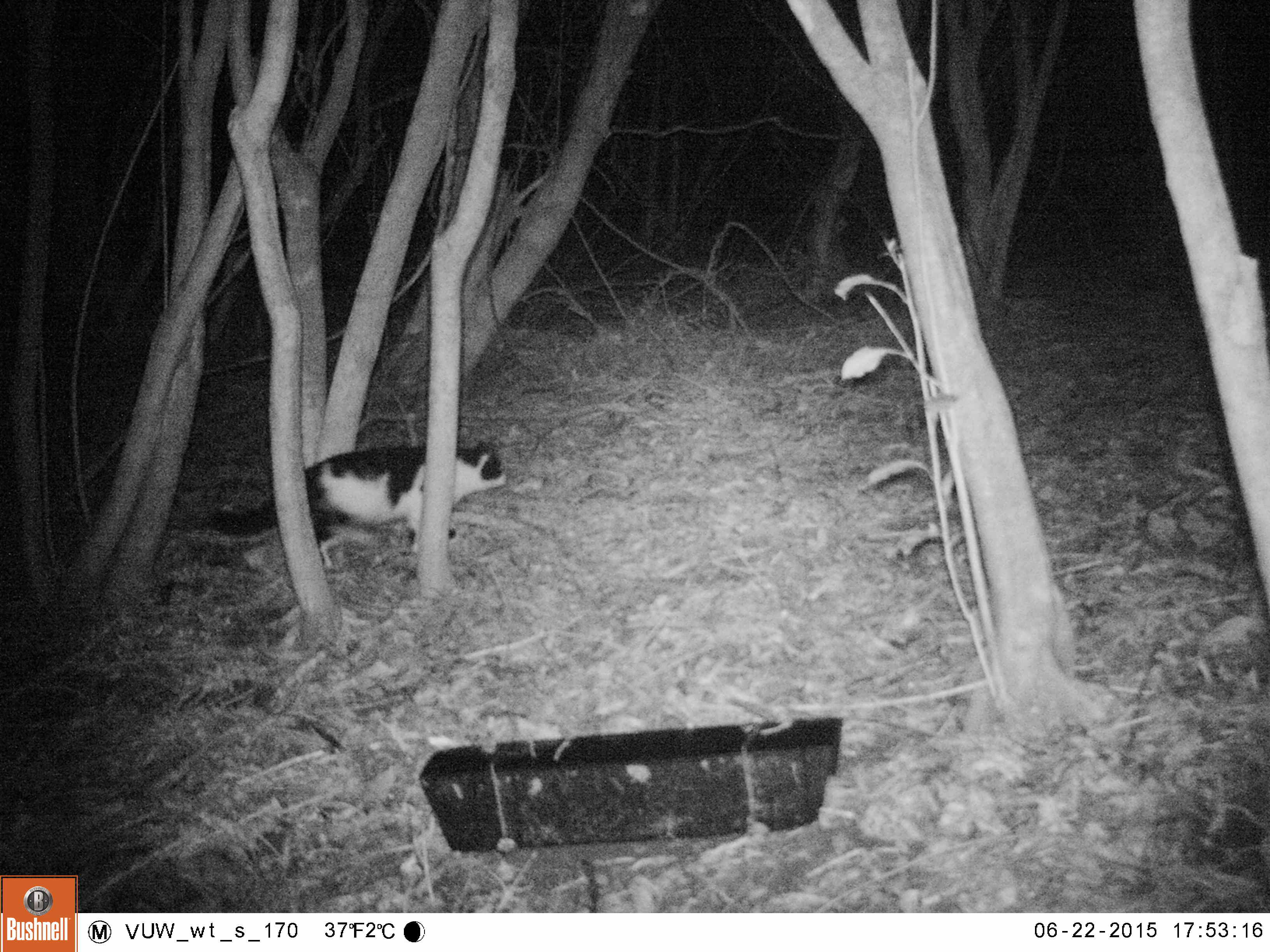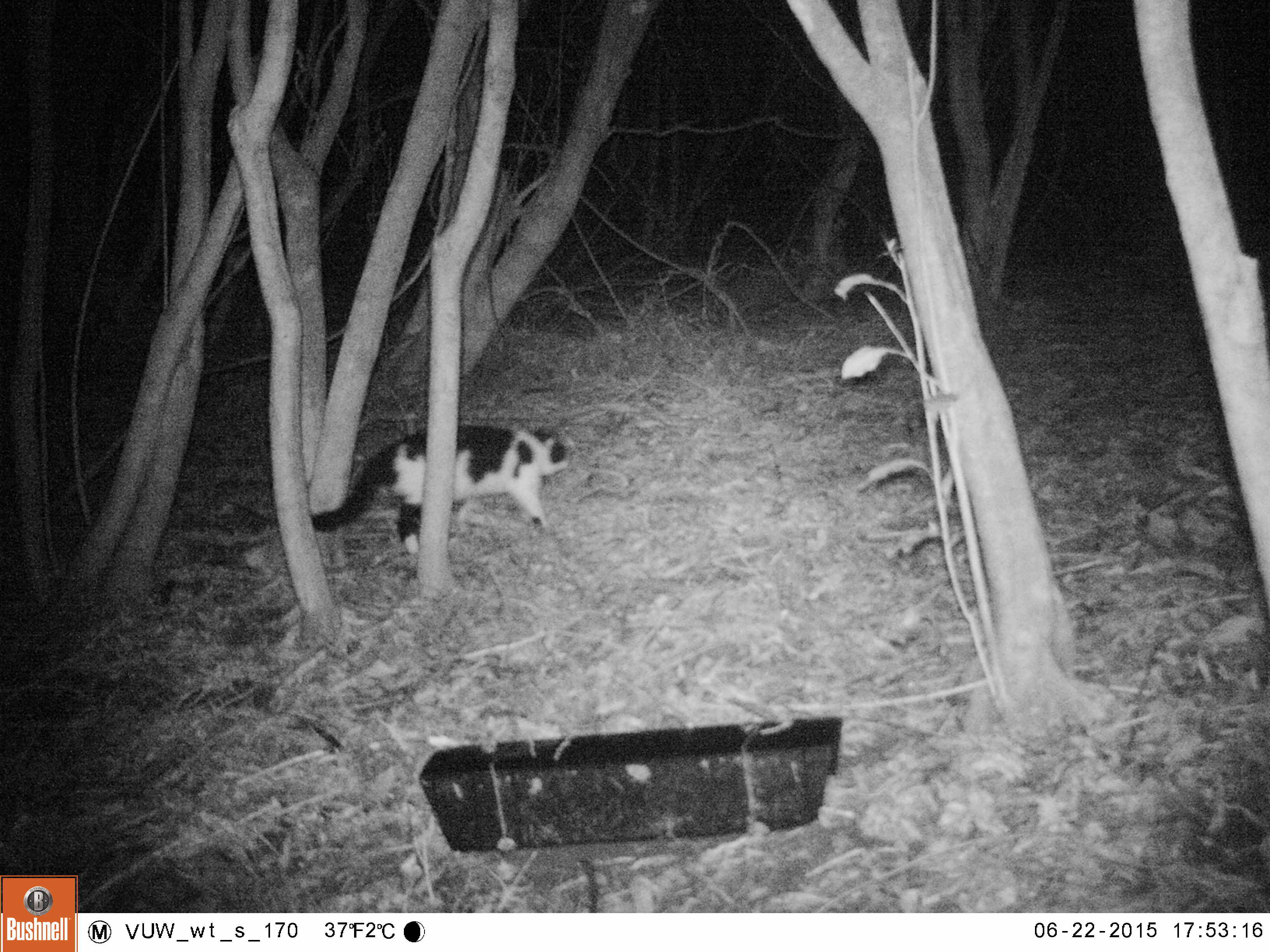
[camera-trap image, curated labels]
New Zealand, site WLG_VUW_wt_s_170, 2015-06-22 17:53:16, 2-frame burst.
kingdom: Animalia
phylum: Chordata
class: Mammalia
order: Carnivora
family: Felidae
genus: Felis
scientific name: Felis catus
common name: domestic cat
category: cat